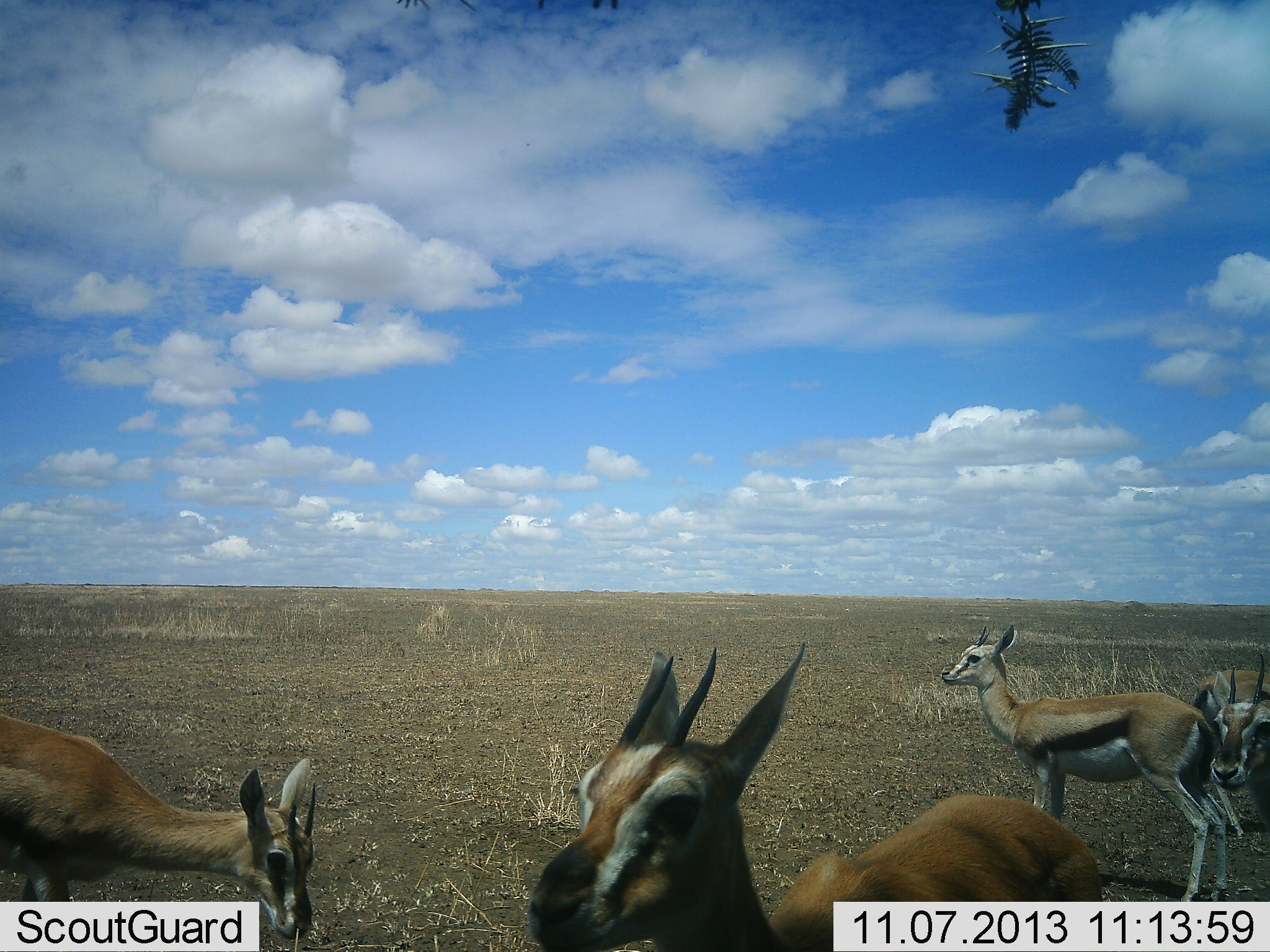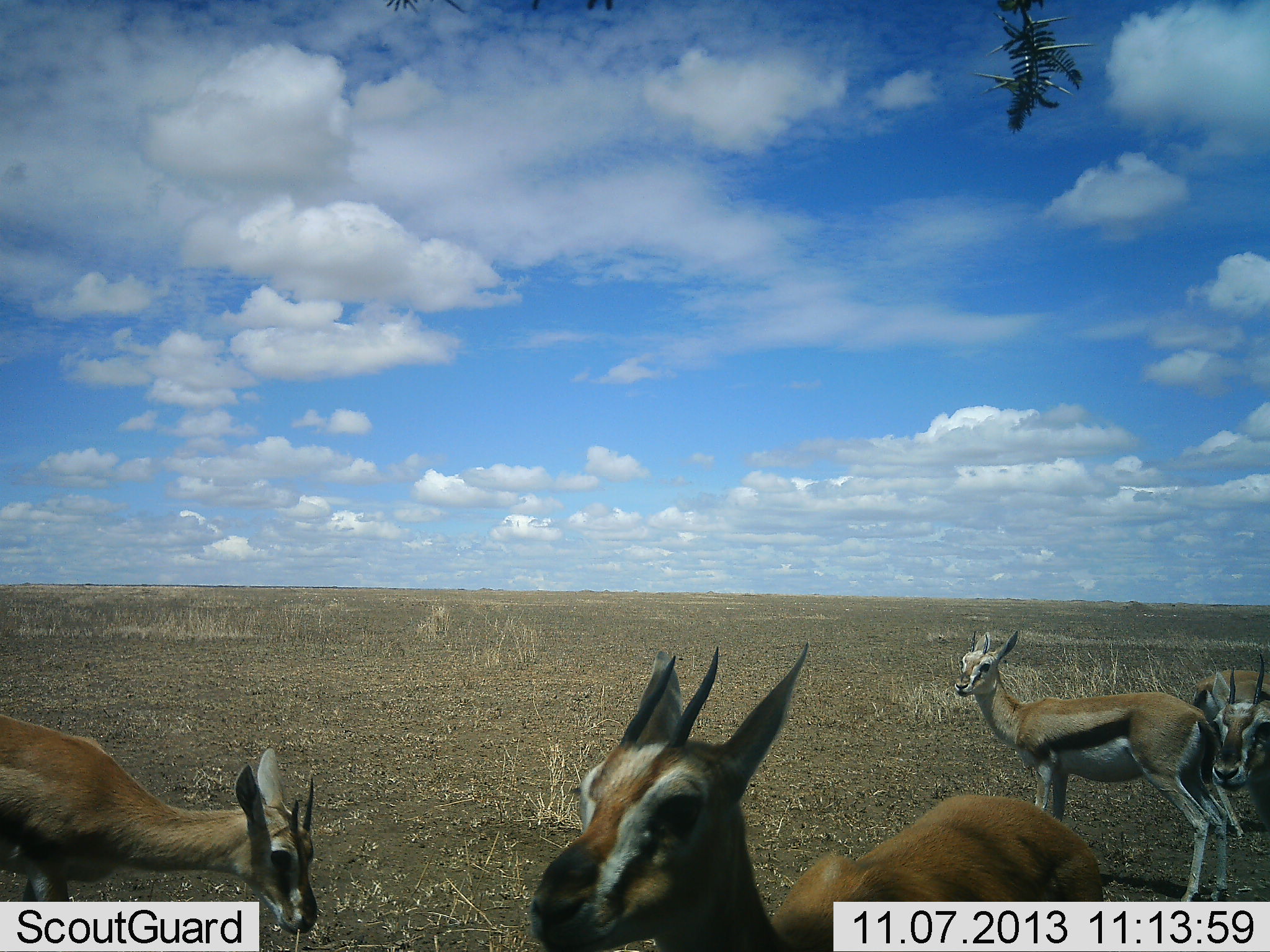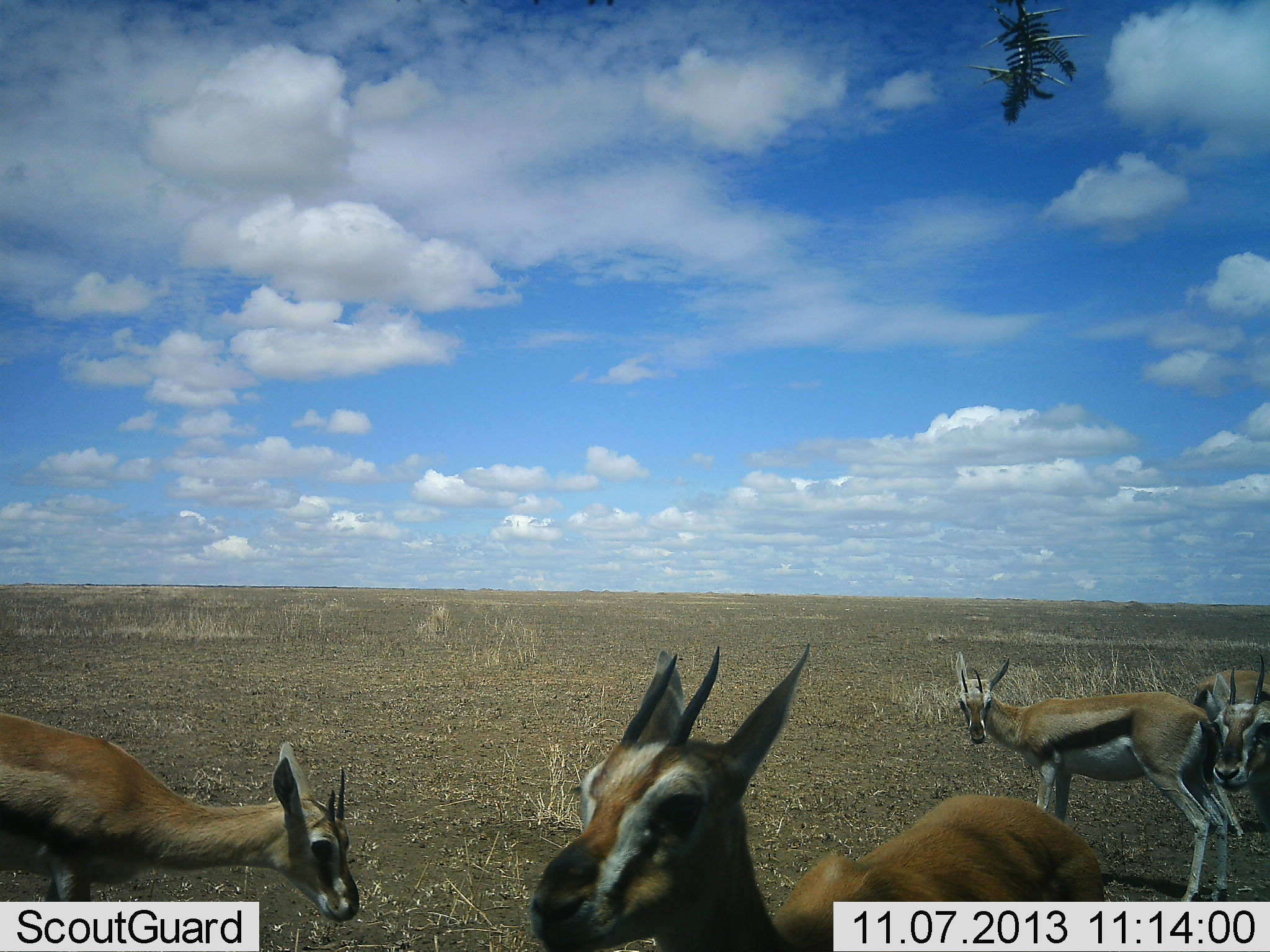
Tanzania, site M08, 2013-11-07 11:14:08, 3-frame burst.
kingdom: Animalia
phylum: Chordata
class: Mammalia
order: Artiodactyla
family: Bovidae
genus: Eudorcas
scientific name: Eudorcas thomsonii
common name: thomson's gazelle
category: gazellethomsons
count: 5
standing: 79%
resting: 14%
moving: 14%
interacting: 0%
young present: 0%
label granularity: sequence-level